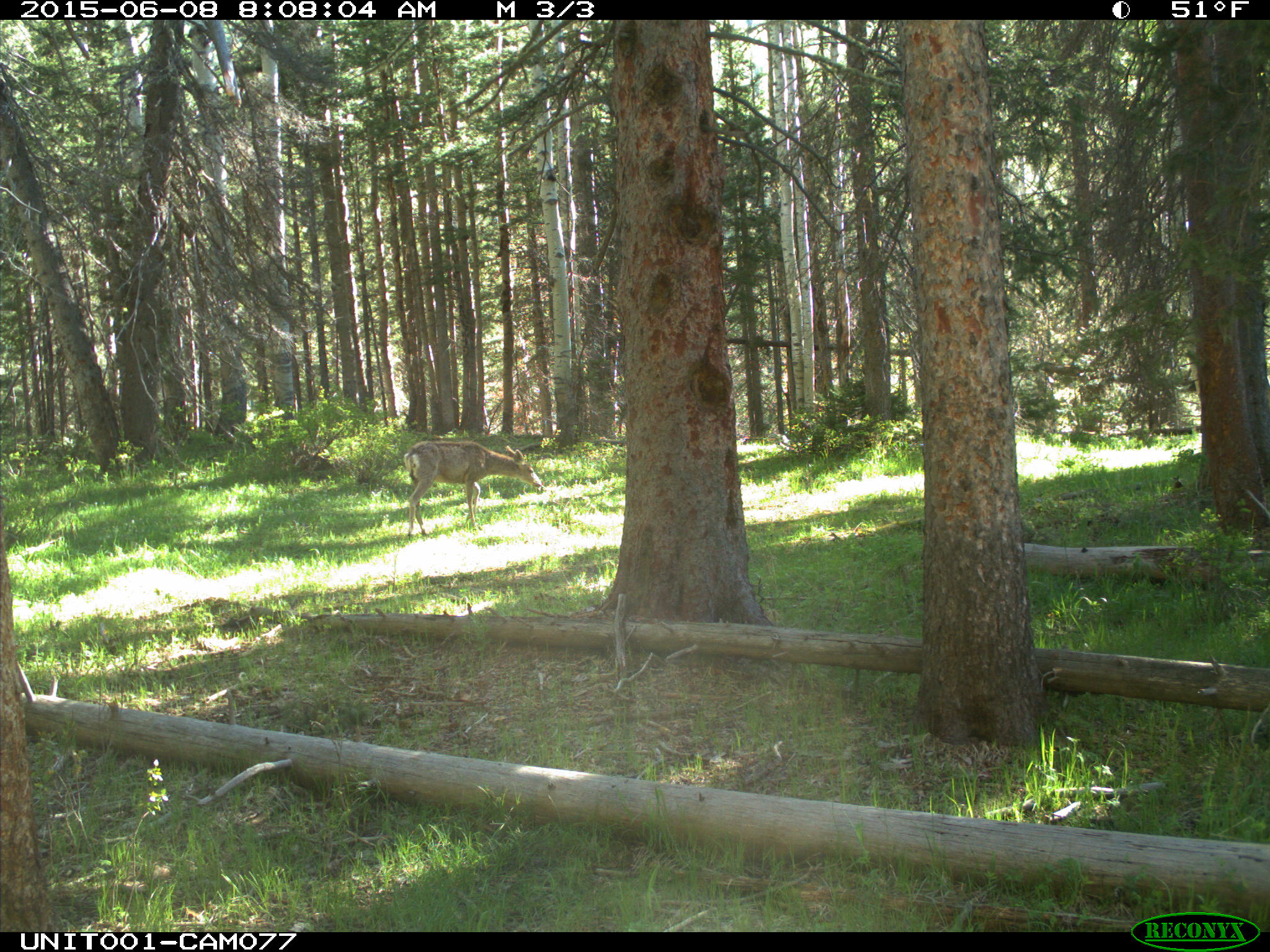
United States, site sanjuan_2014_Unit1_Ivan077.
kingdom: Animalia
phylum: Chordata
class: Mammalia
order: Artiodactyla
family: Cervidae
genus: Odocoileus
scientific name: Odocoileus hemionus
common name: mule deer